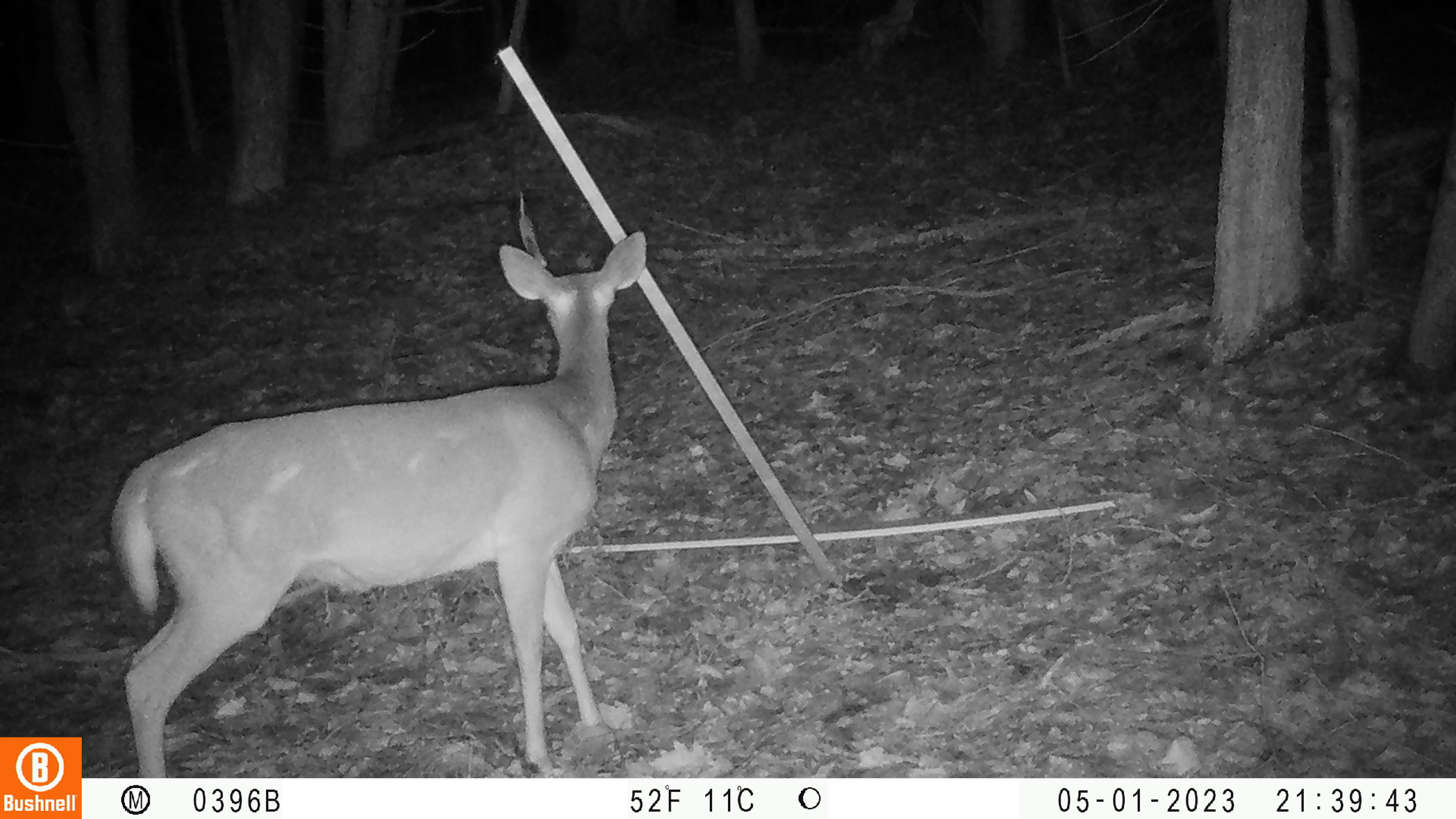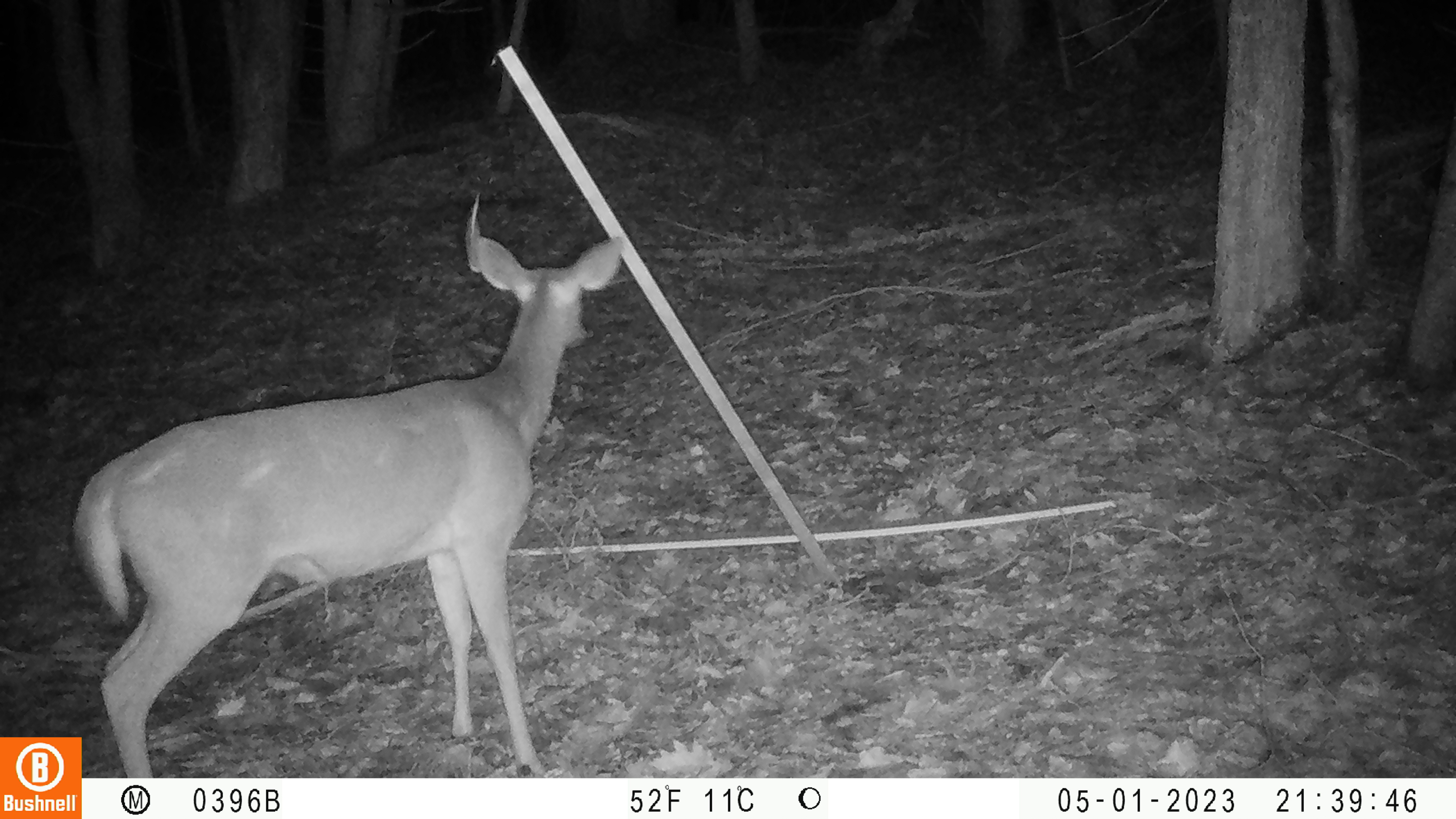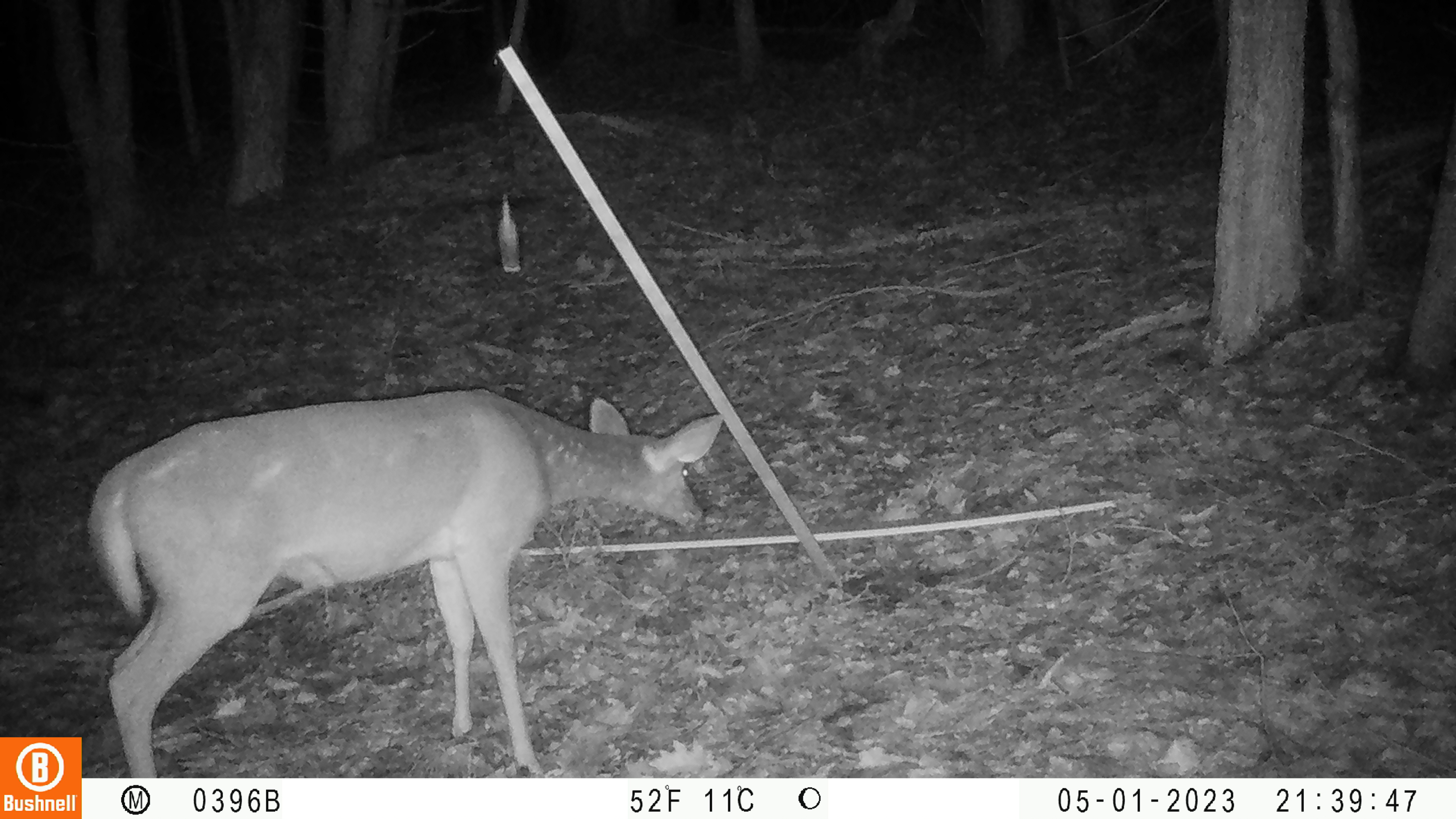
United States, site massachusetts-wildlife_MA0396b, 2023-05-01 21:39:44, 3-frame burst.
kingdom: Animalia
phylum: Chordata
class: Mammalia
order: Artiodactyla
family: Cervidae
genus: Odocoileus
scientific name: Odocoileus virginianus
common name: white-tailed deer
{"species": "white-tailed deer (Odocoileus virginianus)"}